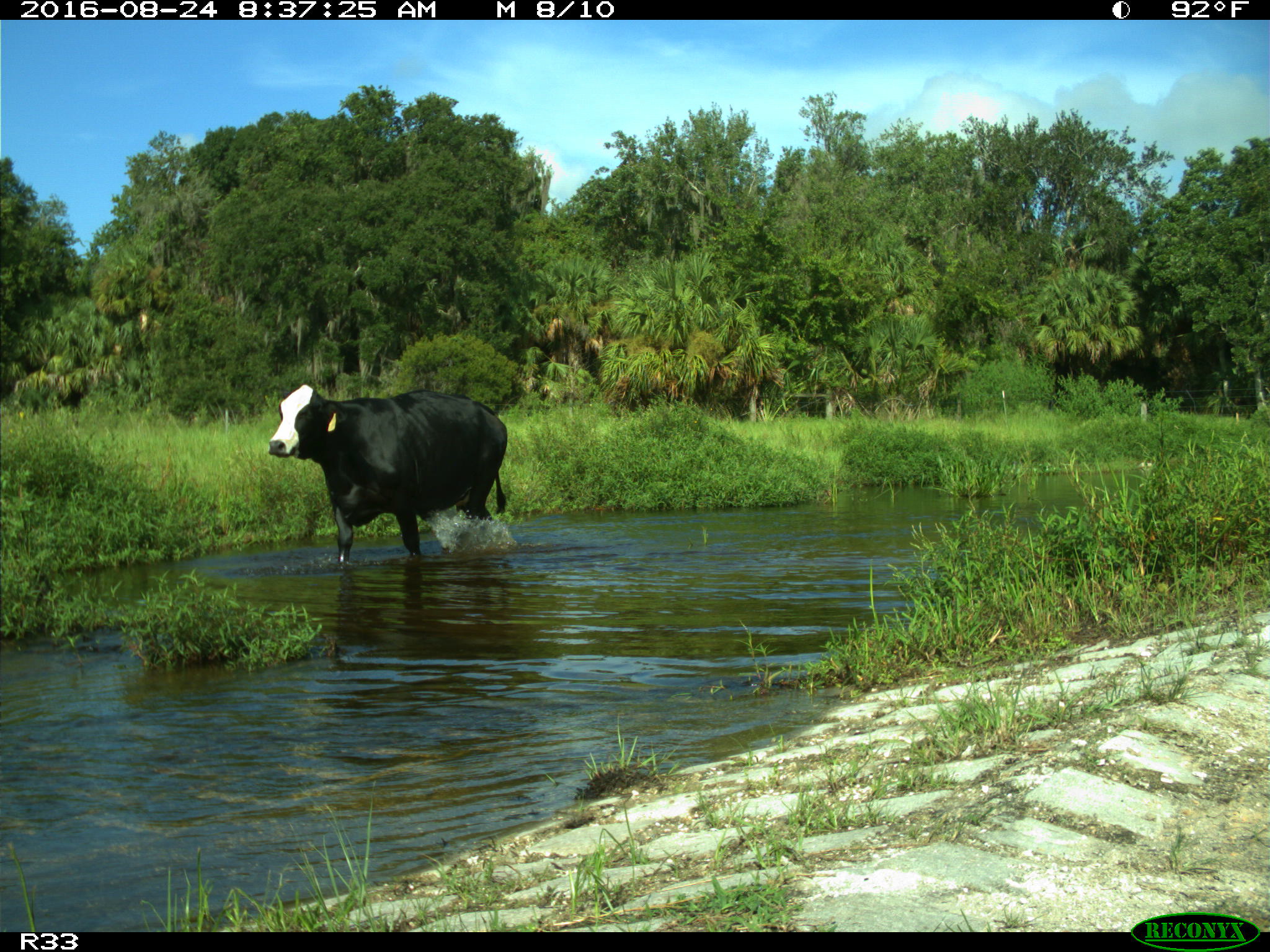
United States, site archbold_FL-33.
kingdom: Animalia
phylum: Chordata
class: Mammalia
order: Artiodactyla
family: Bovidae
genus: Bos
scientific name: Bos taurus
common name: domestic cow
Bos taurus (domestic cow).